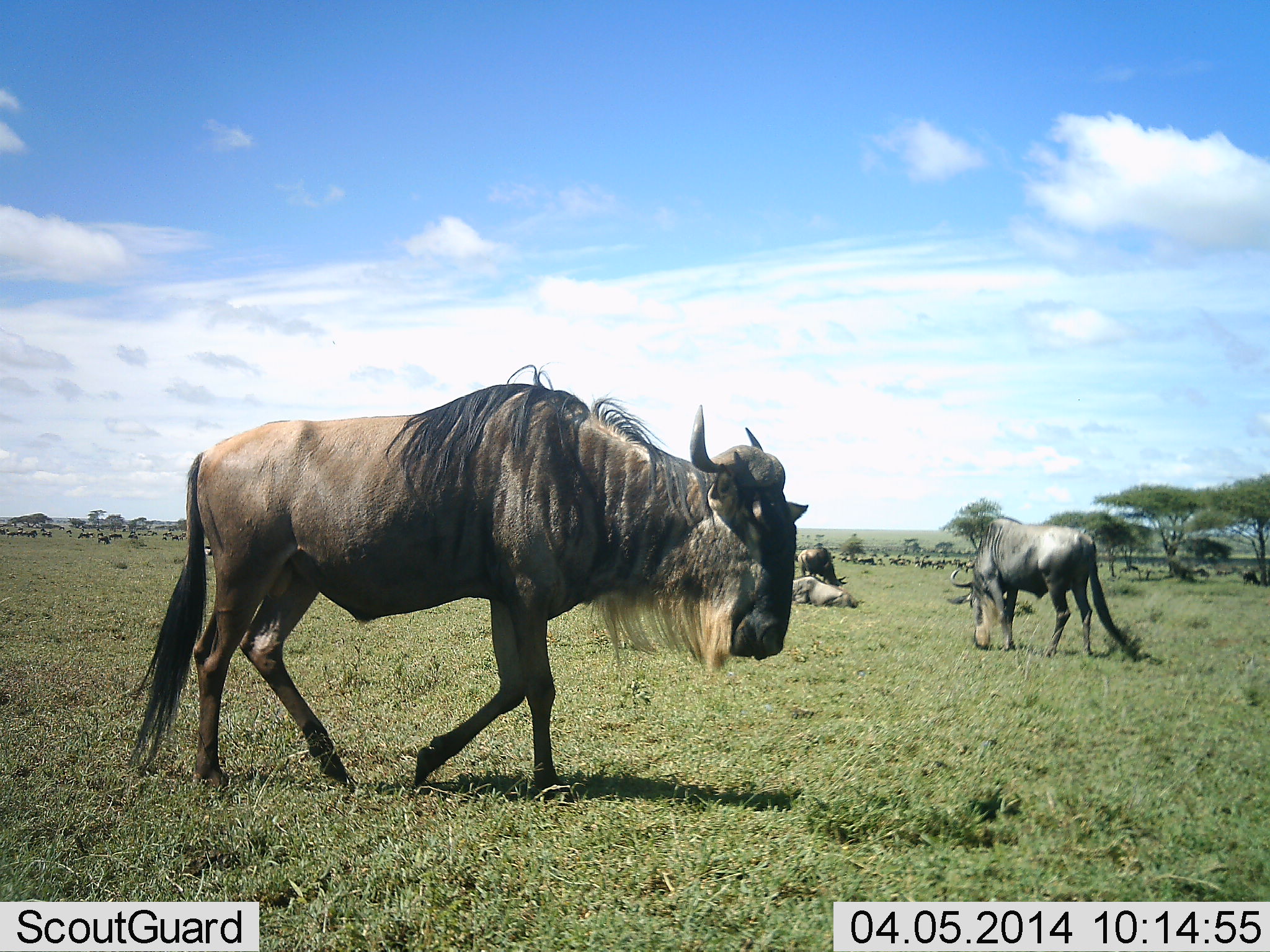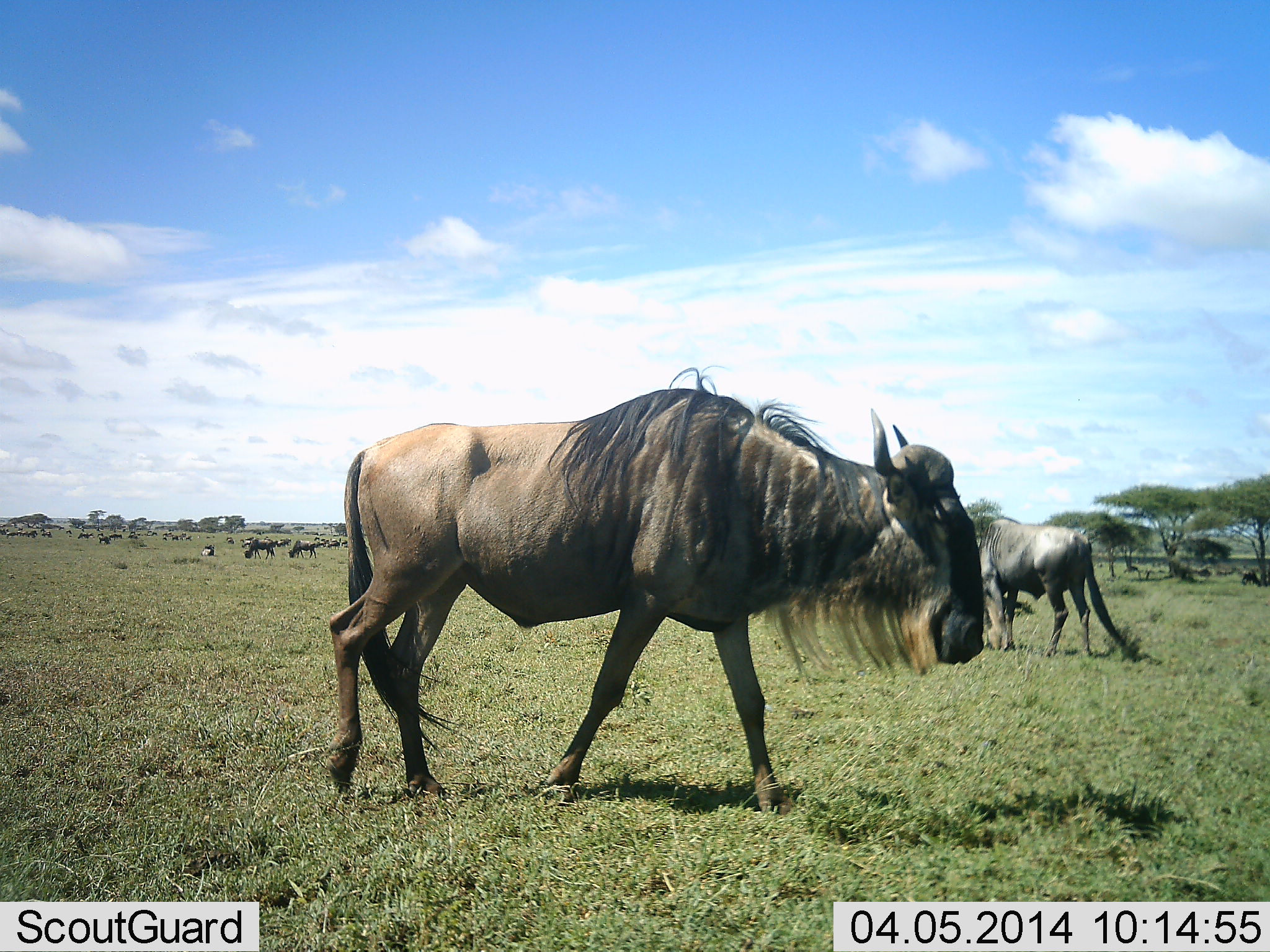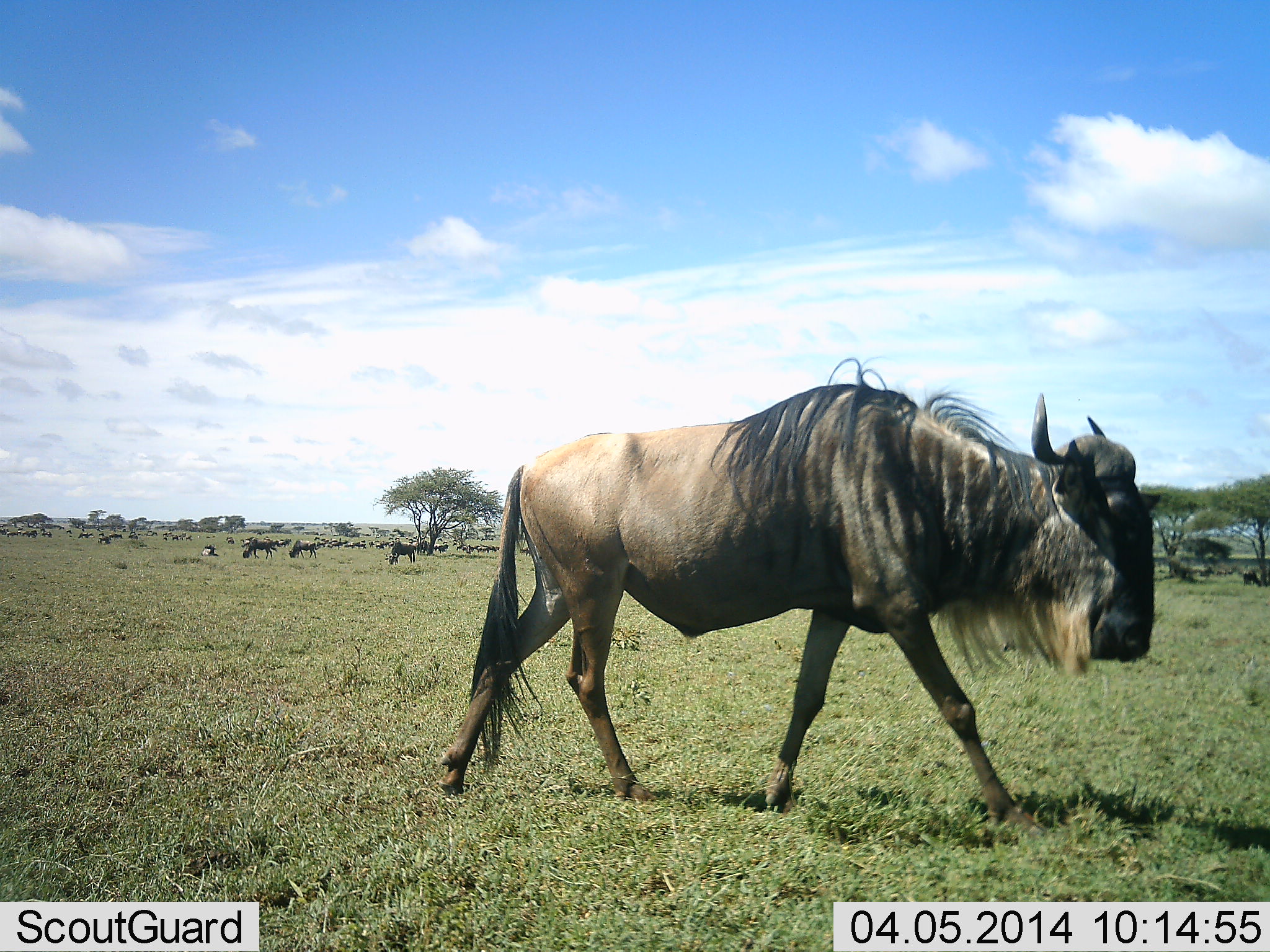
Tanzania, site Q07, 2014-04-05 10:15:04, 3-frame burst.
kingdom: Animalia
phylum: Chordata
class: Mammalia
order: Artiodactyla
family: Bovidae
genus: Connochaetes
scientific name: Connochaetes taurinus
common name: blue wildebeest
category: wildebeest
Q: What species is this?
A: Wildebeest (blue wildebeest) (Connochaetes taurinus).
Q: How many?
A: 11-50.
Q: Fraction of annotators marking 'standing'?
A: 54%.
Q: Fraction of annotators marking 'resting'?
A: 44%.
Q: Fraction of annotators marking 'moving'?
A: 76%.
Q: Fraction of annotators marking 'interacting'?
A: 7%.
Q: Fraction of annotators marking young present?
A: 0%.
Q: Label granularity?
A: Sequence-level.